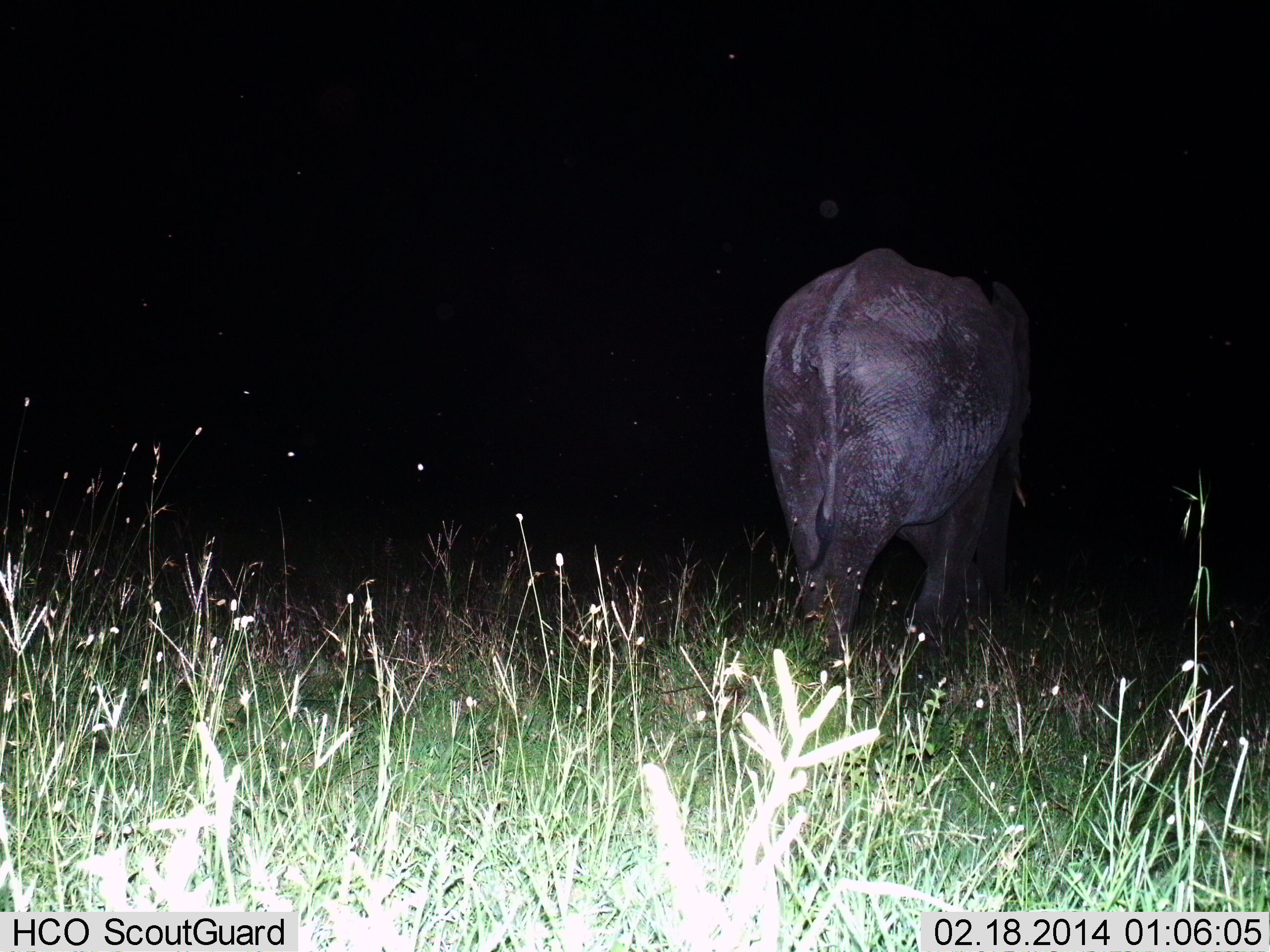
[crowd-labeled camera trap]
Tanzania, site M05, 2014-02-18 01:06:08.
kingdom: Animalia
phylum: Chordata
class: Mammalia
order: Proboscidea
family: Elephantidae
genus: Loxodonta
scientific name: Loxodonta africana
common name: african bush elephant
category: elephant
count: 1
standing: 20%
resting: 0%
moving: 80%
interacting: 0%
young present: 0%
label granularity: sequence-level